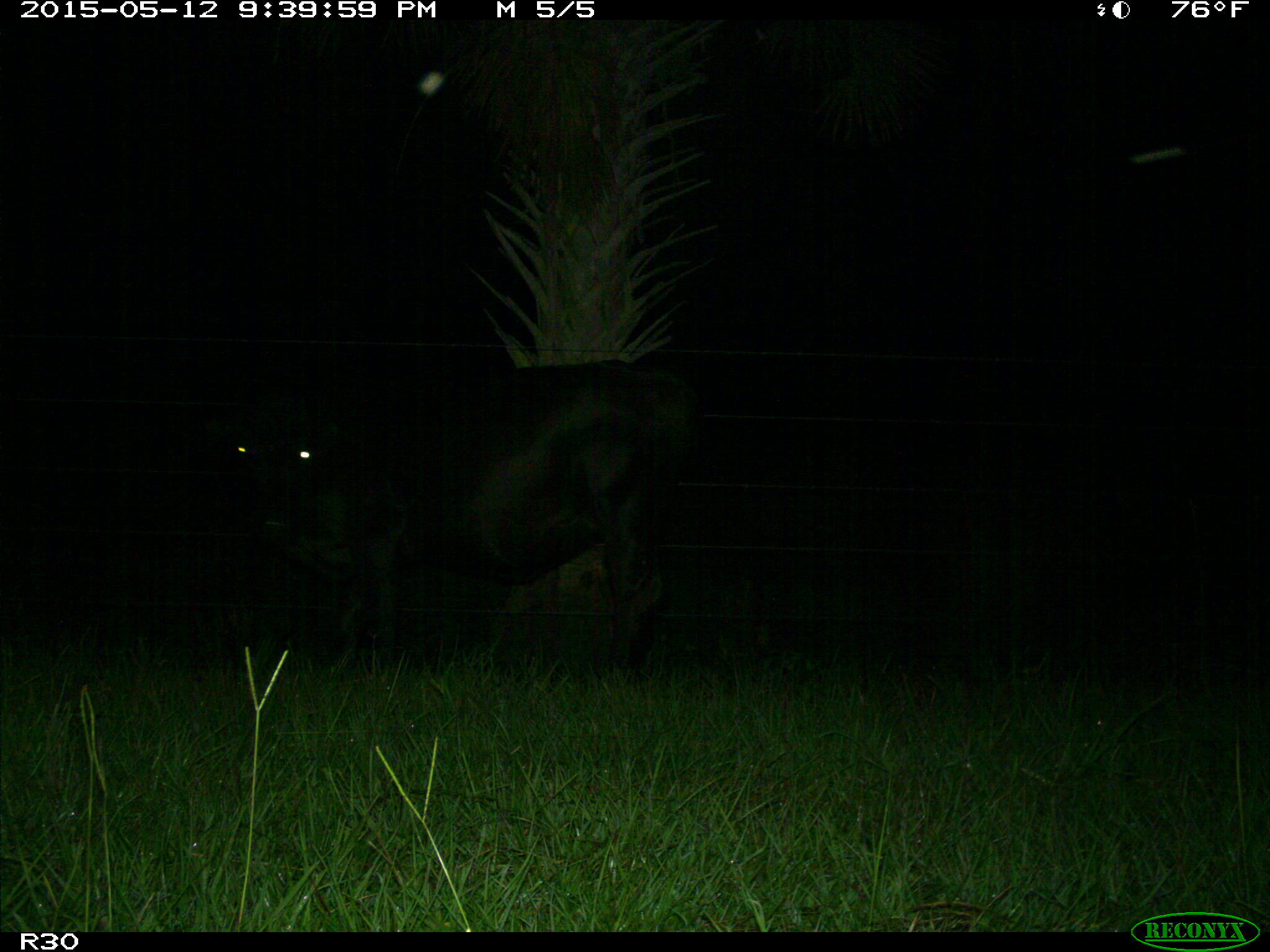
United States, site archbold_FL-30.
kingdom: Animalia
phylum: Chordata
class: Mammalia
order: Artiodactyla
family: Bovidae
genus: Bos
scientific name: Bos taurus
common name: domestic cow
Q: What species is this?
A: Bos taurus (domestic cow).